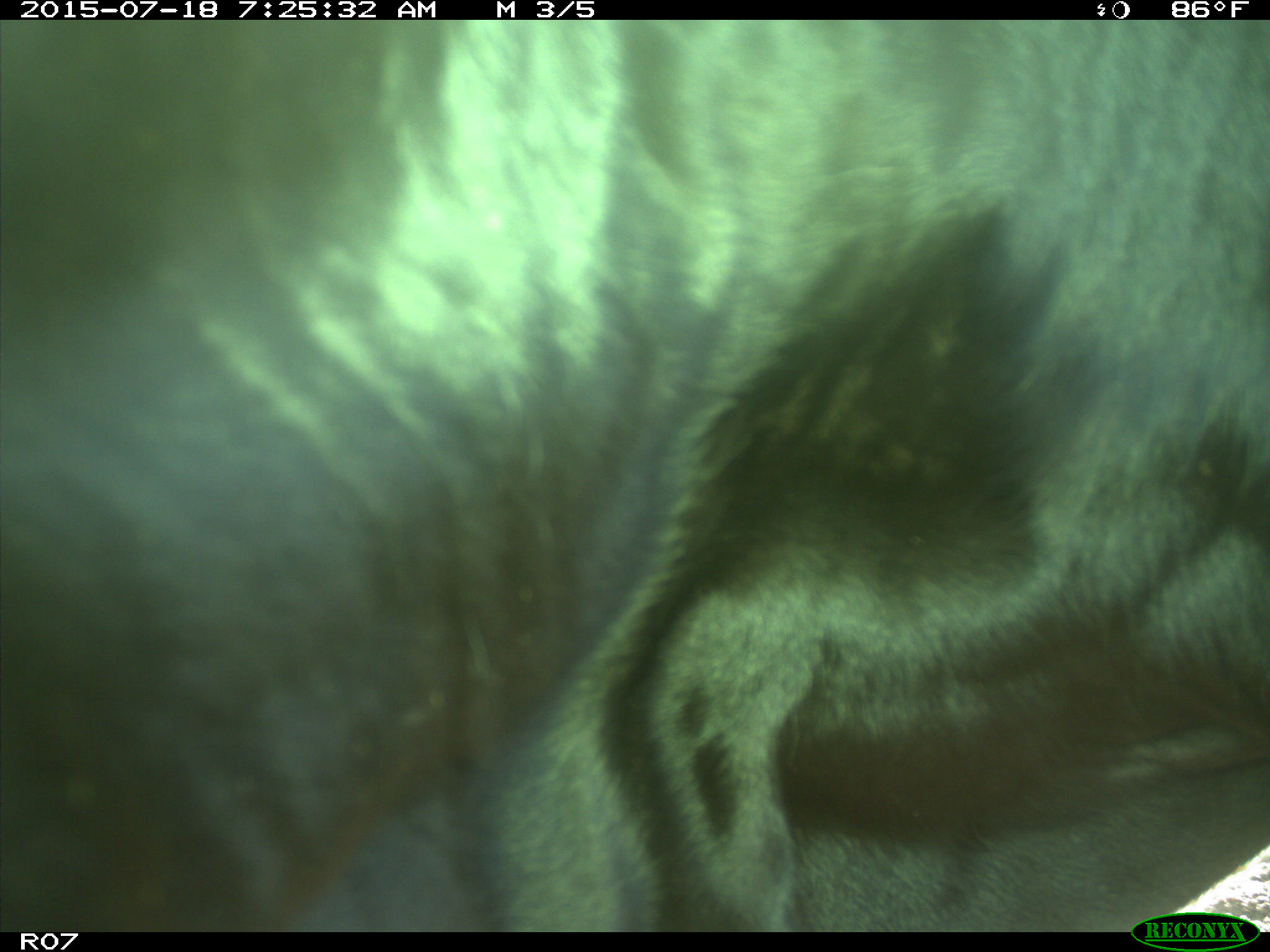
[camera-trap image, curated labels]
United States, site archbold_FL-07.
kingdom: Animalia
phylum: Chordata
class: Mammalia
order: Artiodactyla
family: Bovidae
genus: Bos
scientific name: Bos taurus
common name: domestic cow